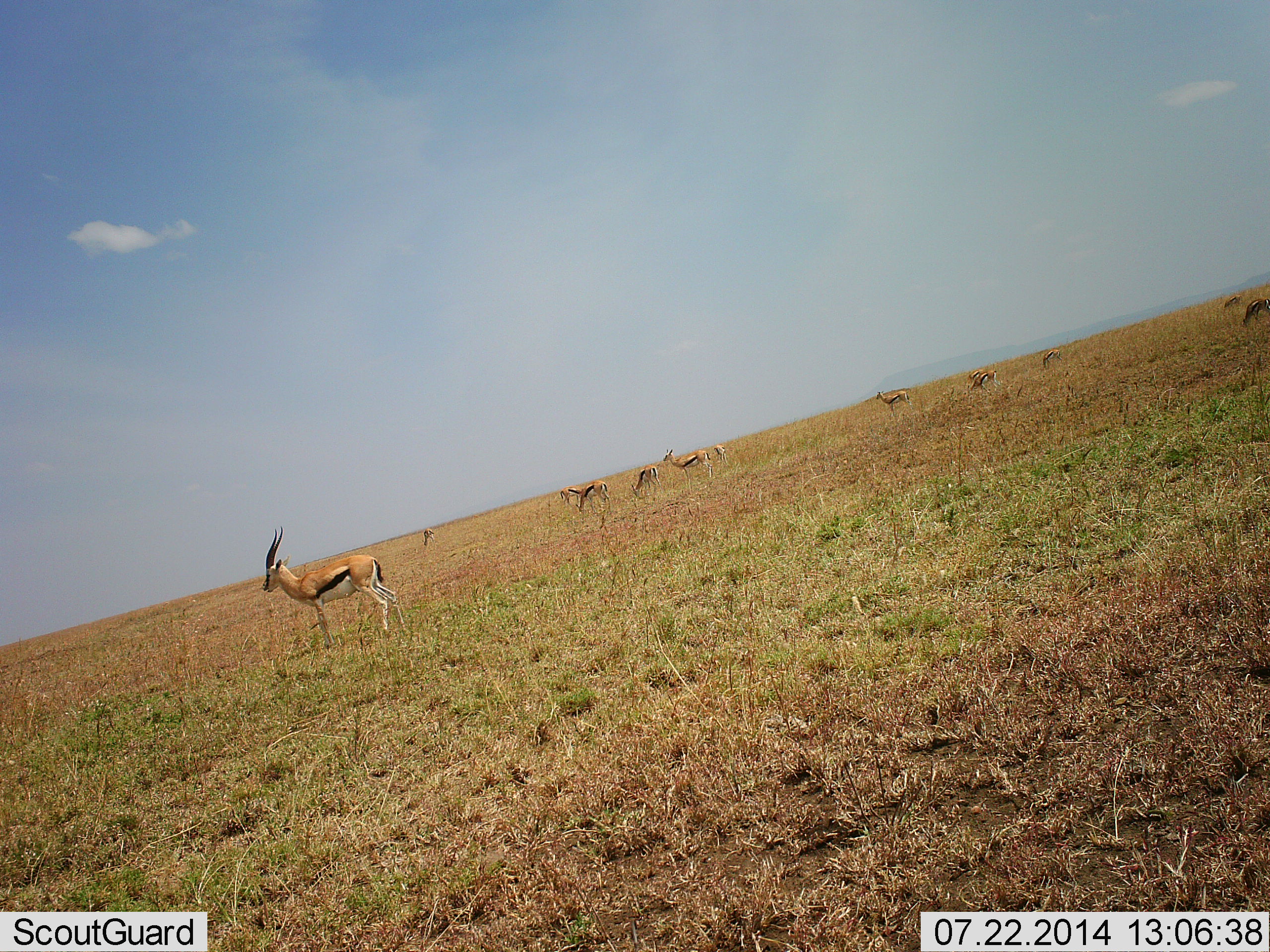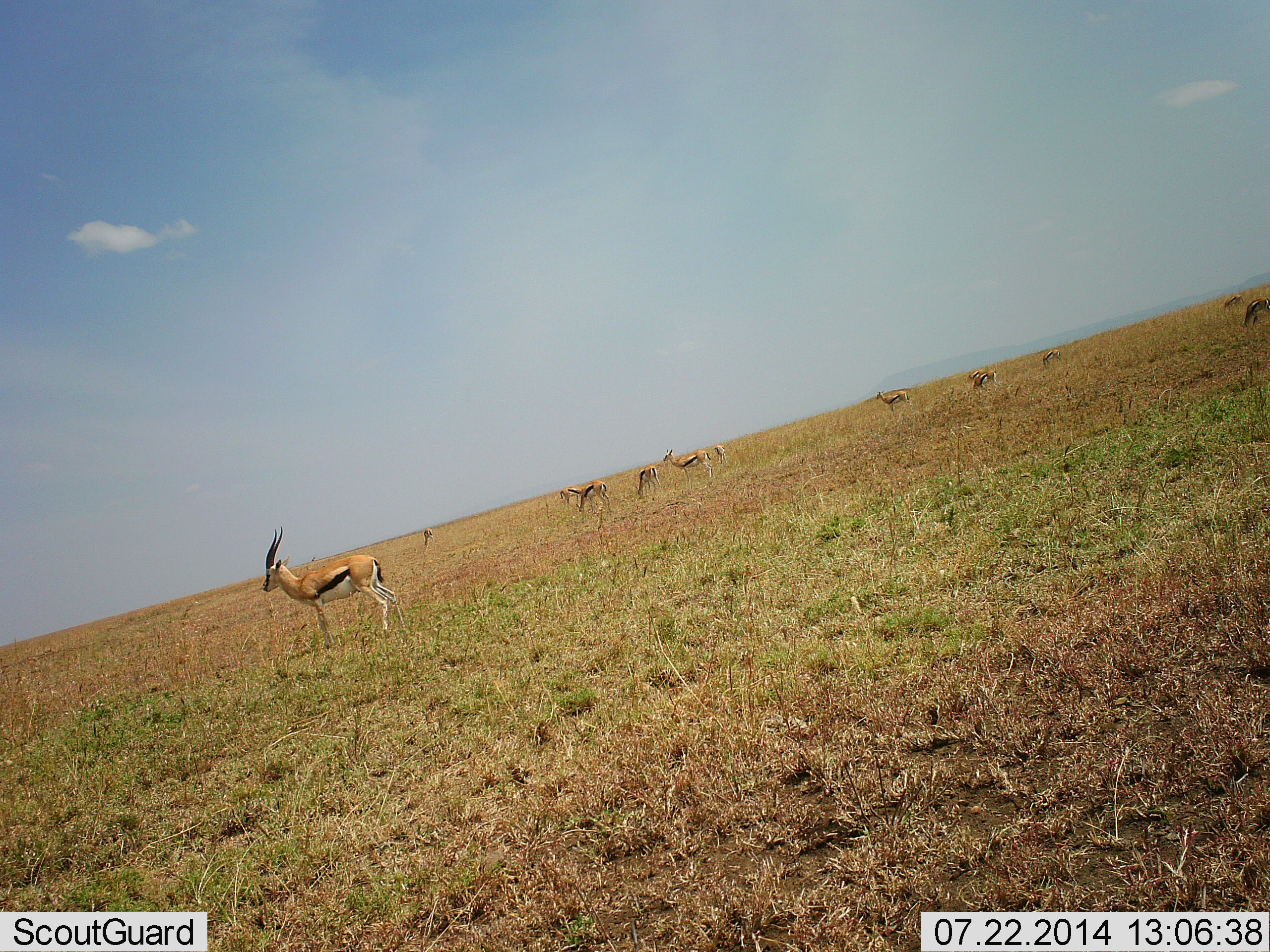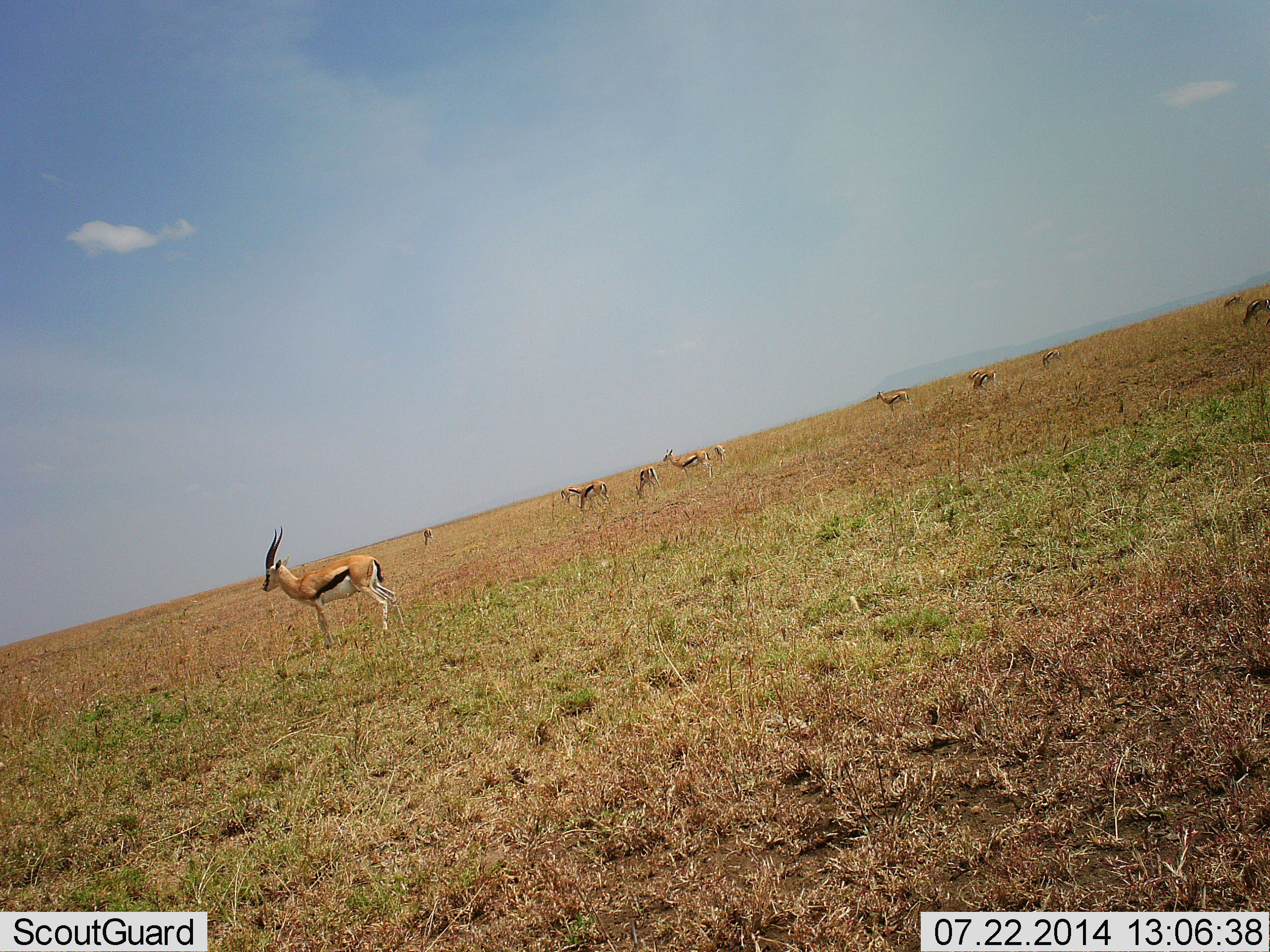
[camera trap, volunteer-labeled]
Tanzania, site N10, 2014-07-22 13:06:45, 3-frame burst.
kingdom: Animalia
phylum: Chordata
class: Mammalia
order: Artiodactyla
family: Bovidae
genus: Eudorcas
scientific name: Eudorcas thomsonii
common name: thomson's gazelle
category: gazellethomsons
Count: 11-50.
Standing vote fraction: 92%.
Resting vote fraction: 0%.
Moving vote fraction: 15%.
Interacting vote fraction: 0%.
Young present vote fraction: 0%.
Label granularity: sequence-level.